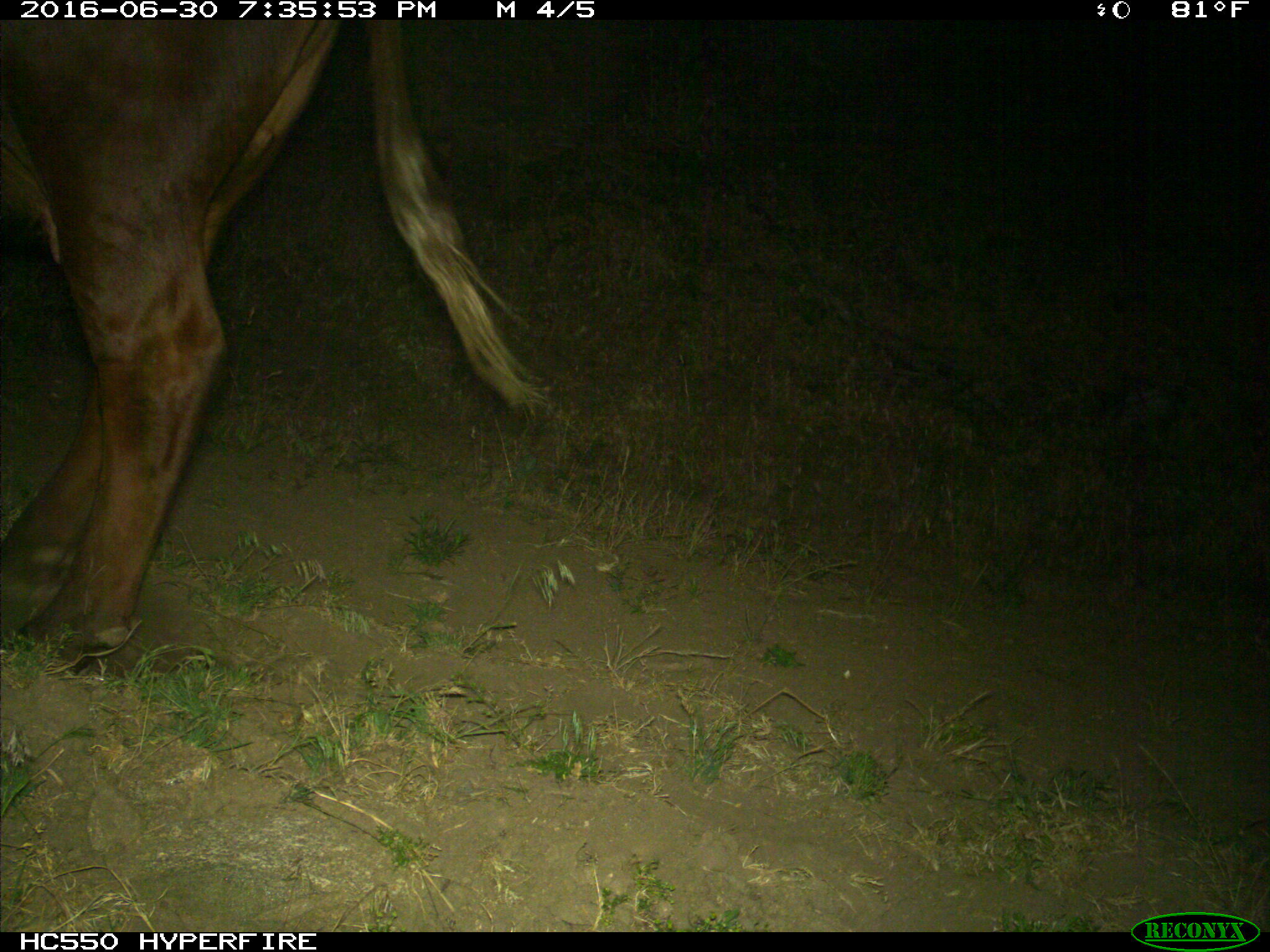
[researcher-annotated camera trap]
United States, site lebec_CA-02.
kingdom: Animalia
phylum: Chordata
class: Mammalia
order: Artiodactyla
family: Bovidae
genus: Bos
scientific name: Bos taurus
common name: domestic cow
Bos taurus (domestic cow).